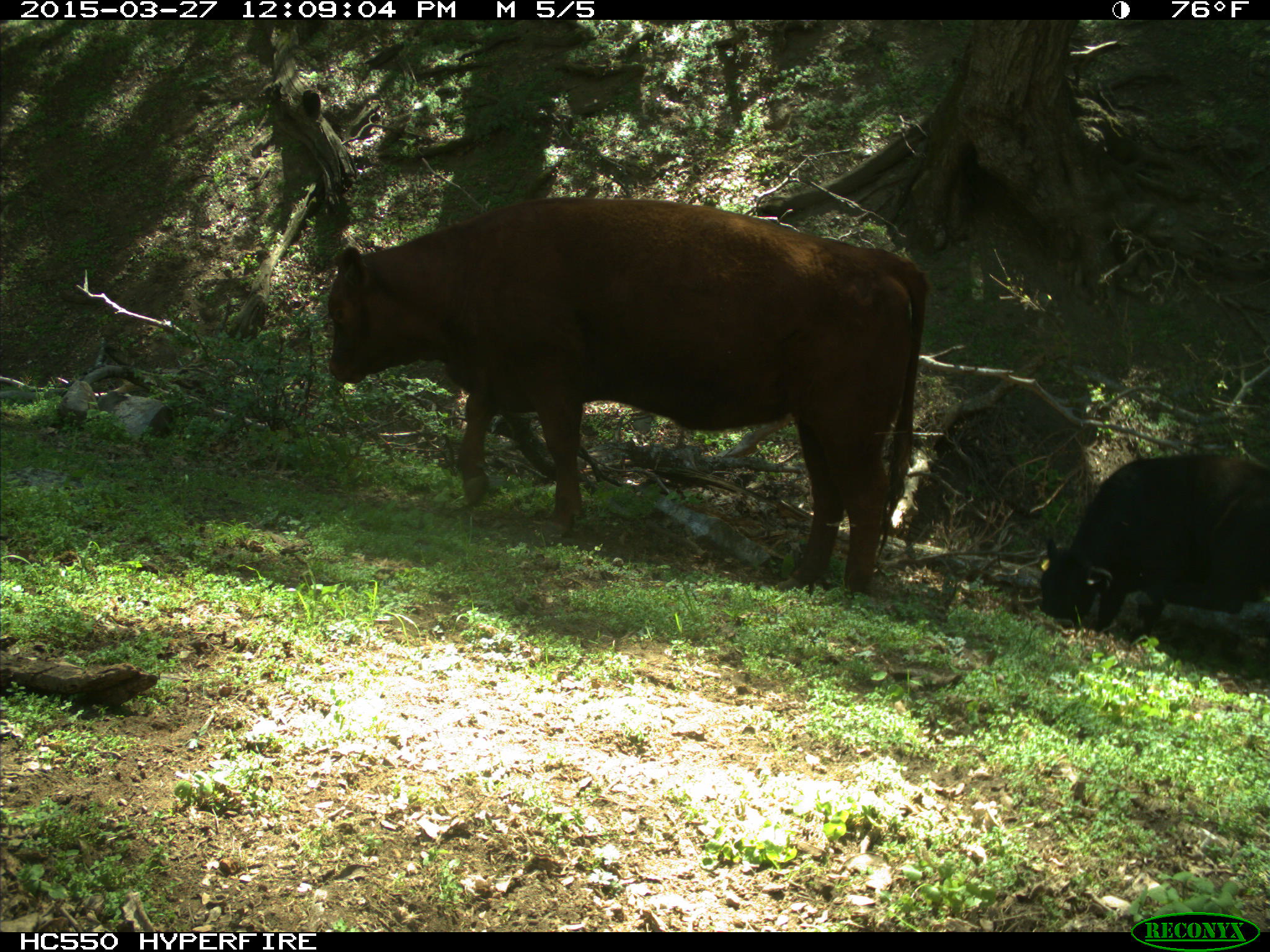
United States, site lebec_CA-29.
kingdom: Animalia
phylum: Chordata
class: Mammalia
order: Artiodactyla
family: Bovidae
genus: Bos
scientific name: Bos taurus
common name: domestic cow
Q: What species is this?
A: Bos taurus (domestic cow).